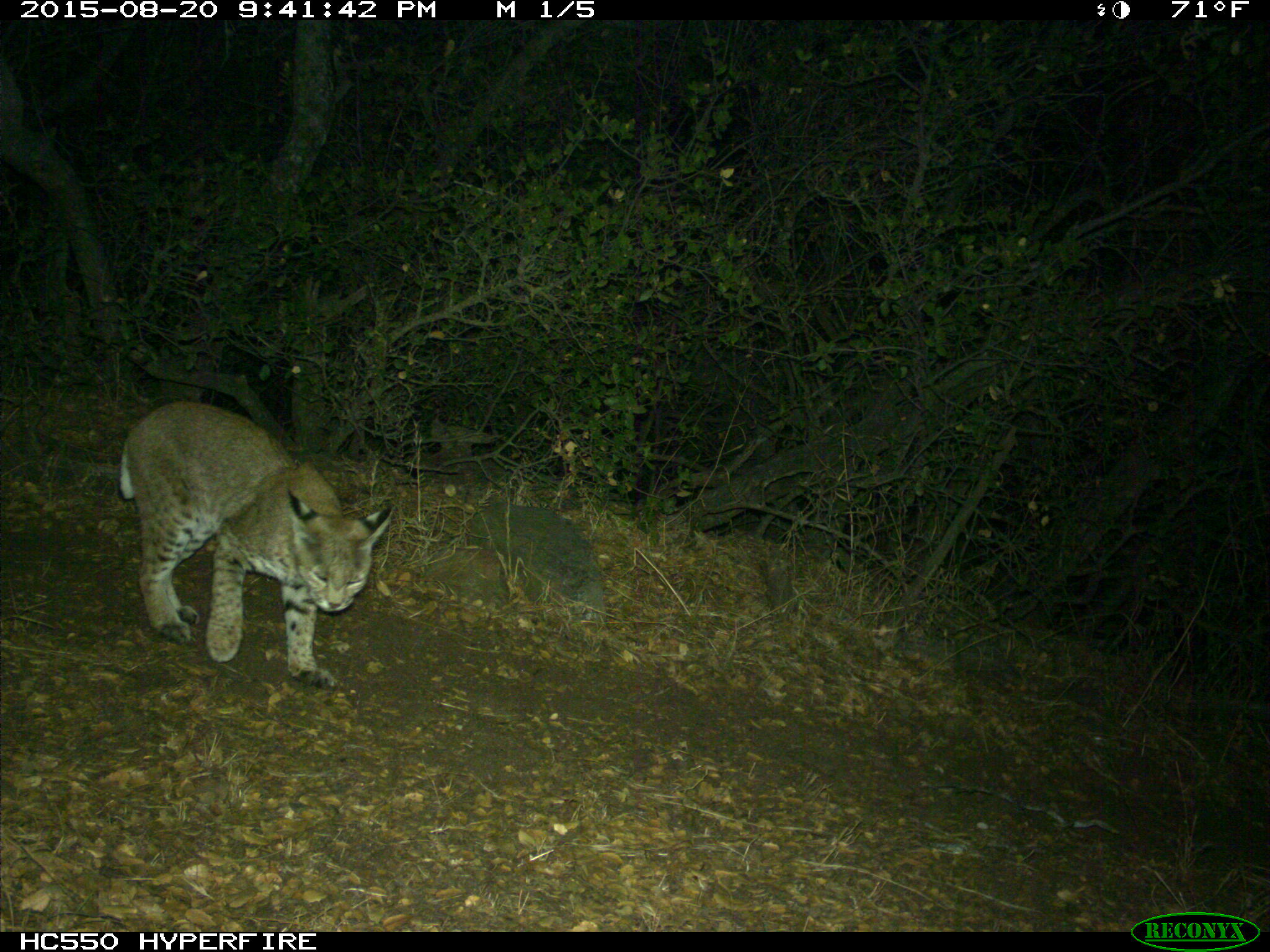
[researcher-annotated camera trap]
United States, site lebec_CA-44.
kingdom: Animalia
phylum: Chordata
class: Mammalia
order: Carnivora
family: Felidae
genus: Lynx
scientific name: Lynx rufus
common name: bobcat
Lynx rufus (bobcat).